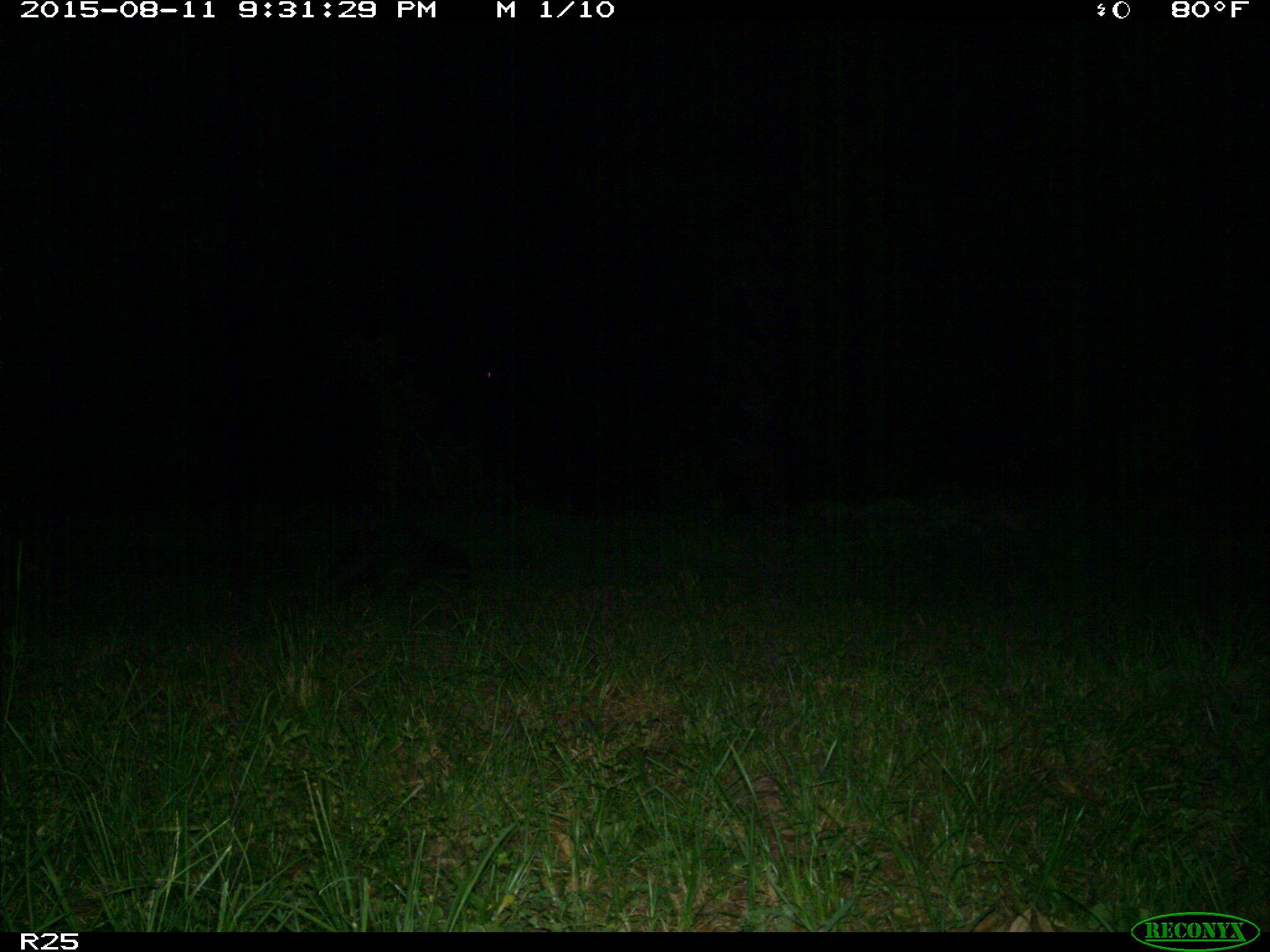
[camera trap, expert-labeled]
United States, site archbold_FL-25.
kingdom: Animalia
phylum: Chordata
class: Mammalia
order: Carnivora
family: Procyonidae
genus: Procyon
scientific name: Procyon lotor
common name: common raccoon